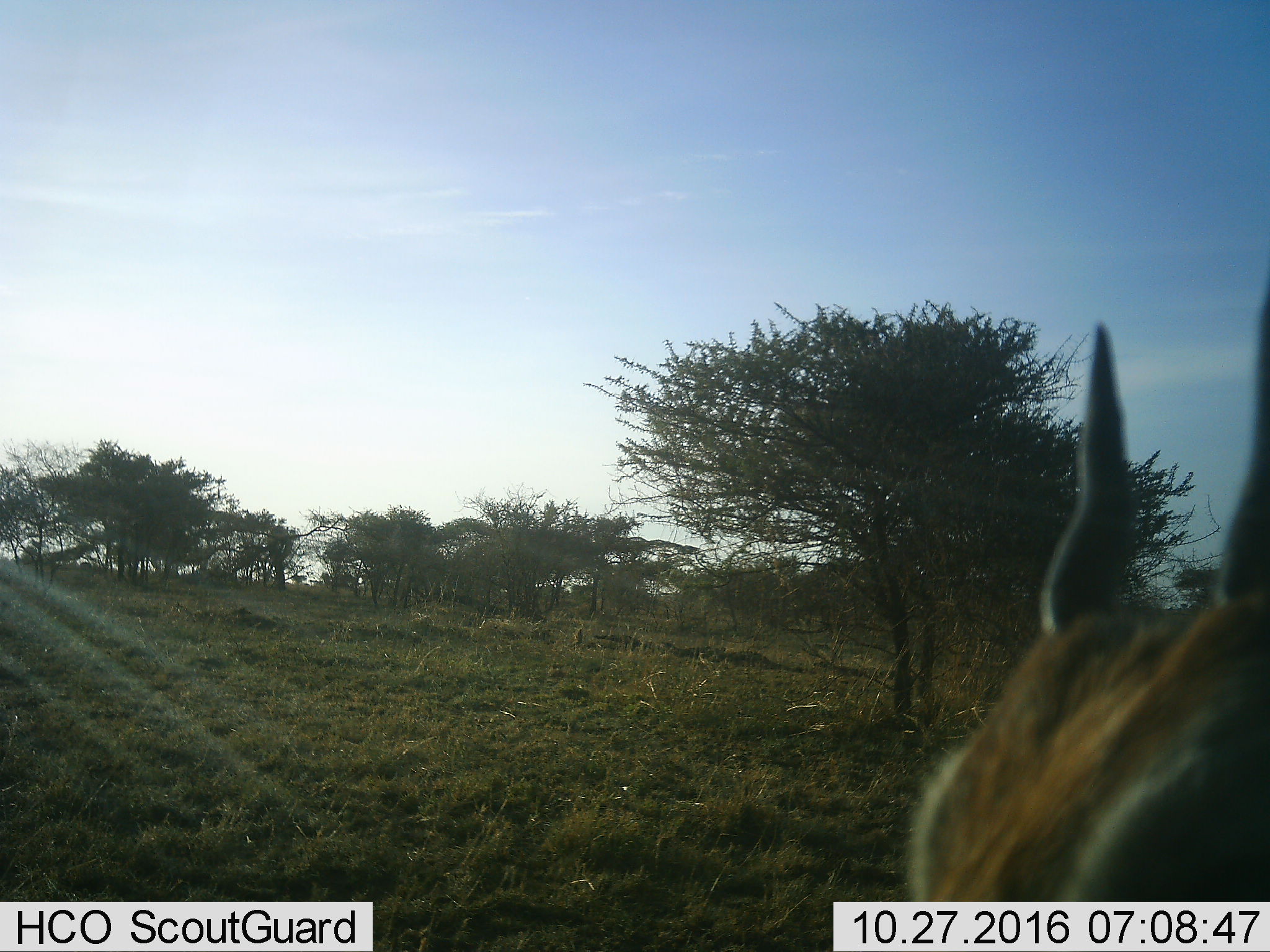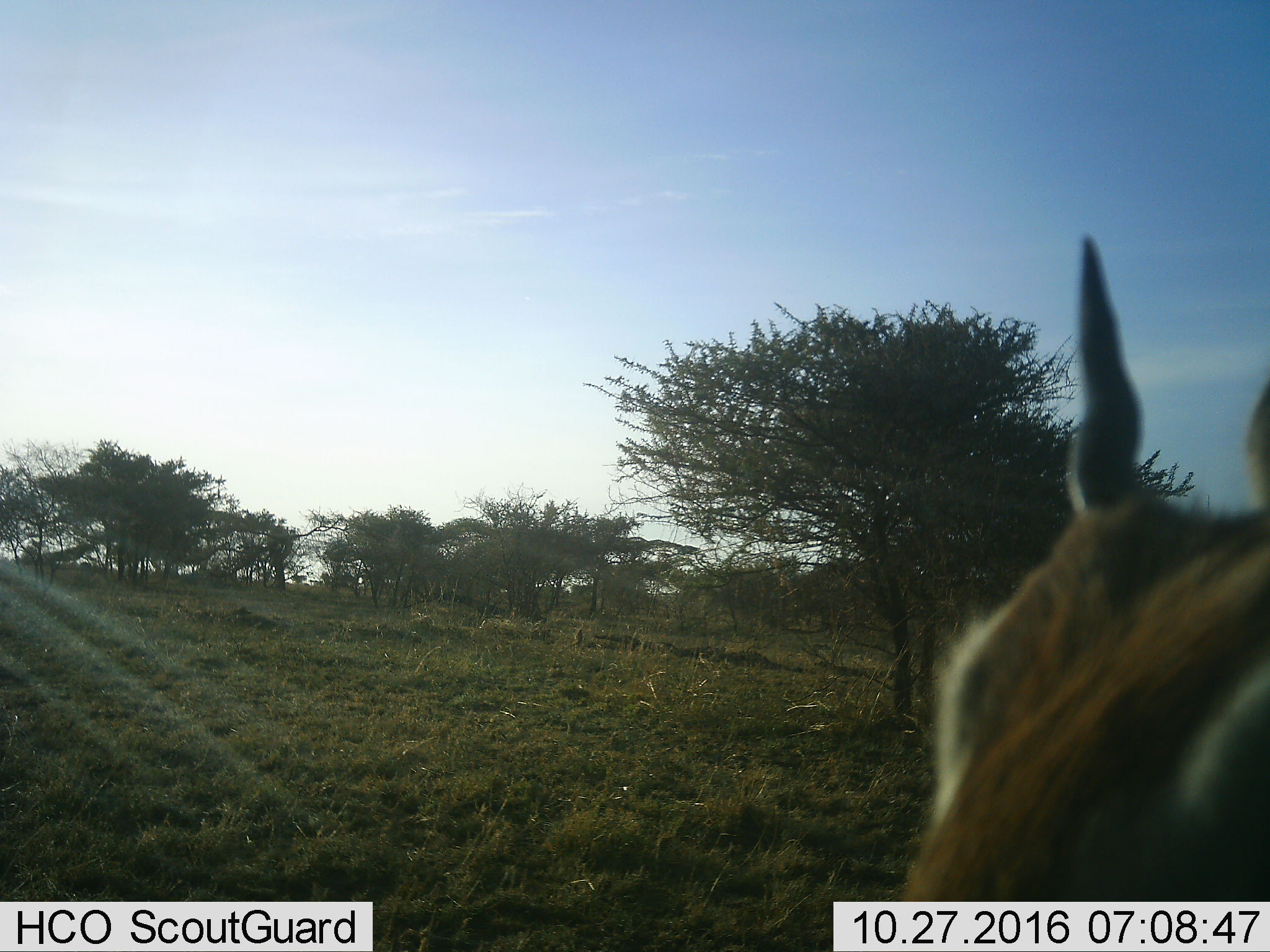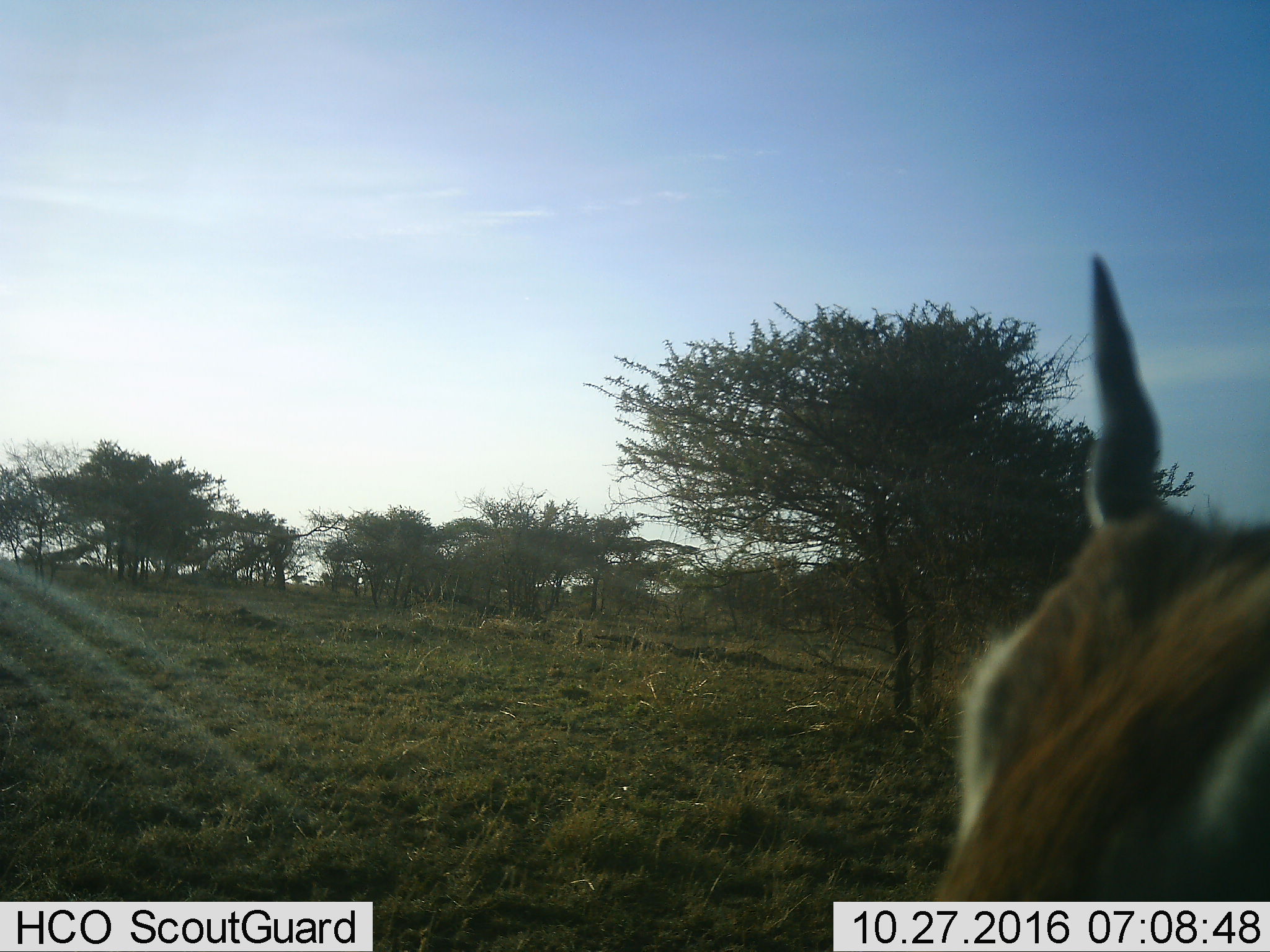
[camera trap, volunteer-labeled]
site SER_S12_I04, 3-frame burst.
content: unidentified animal